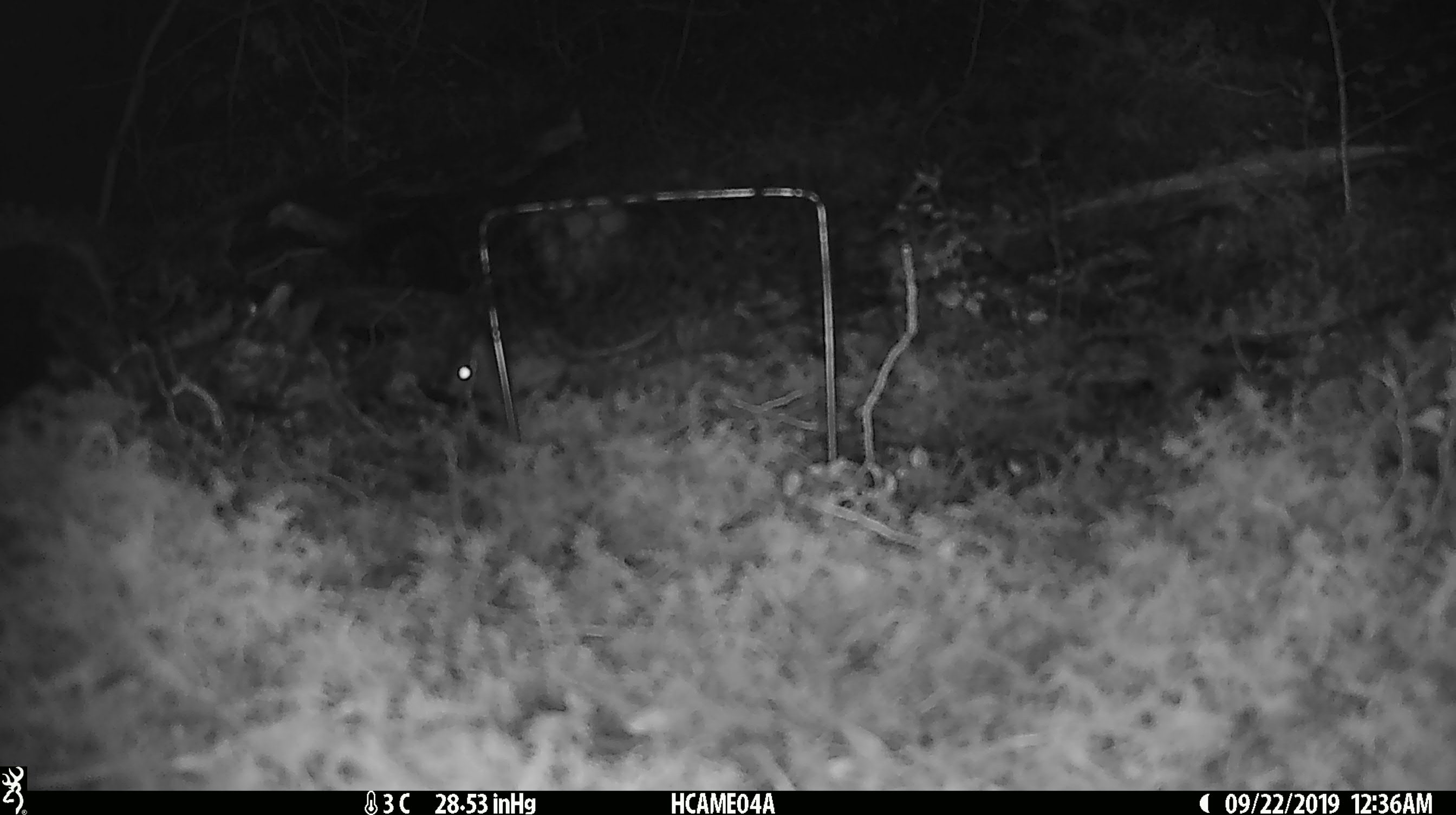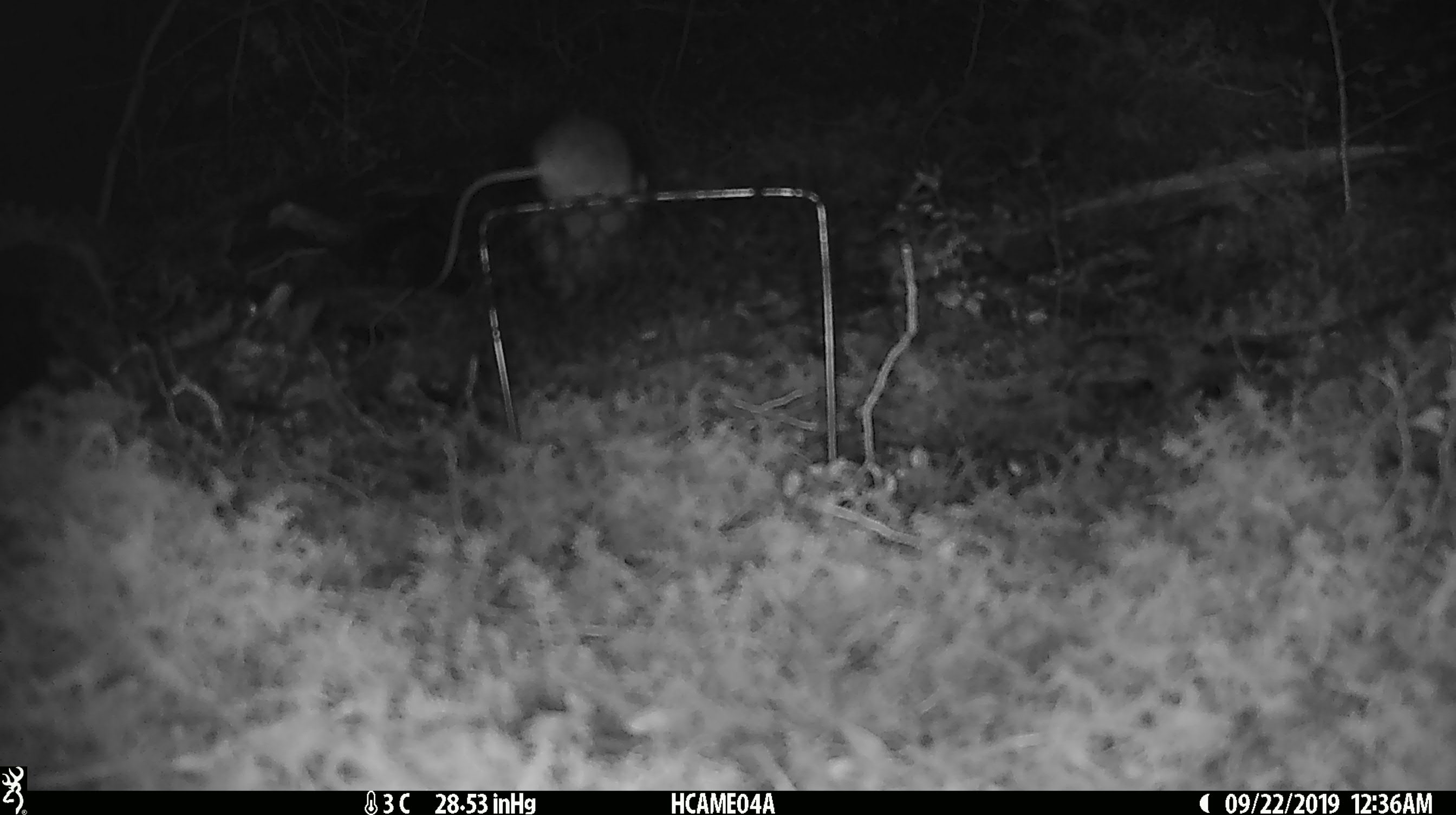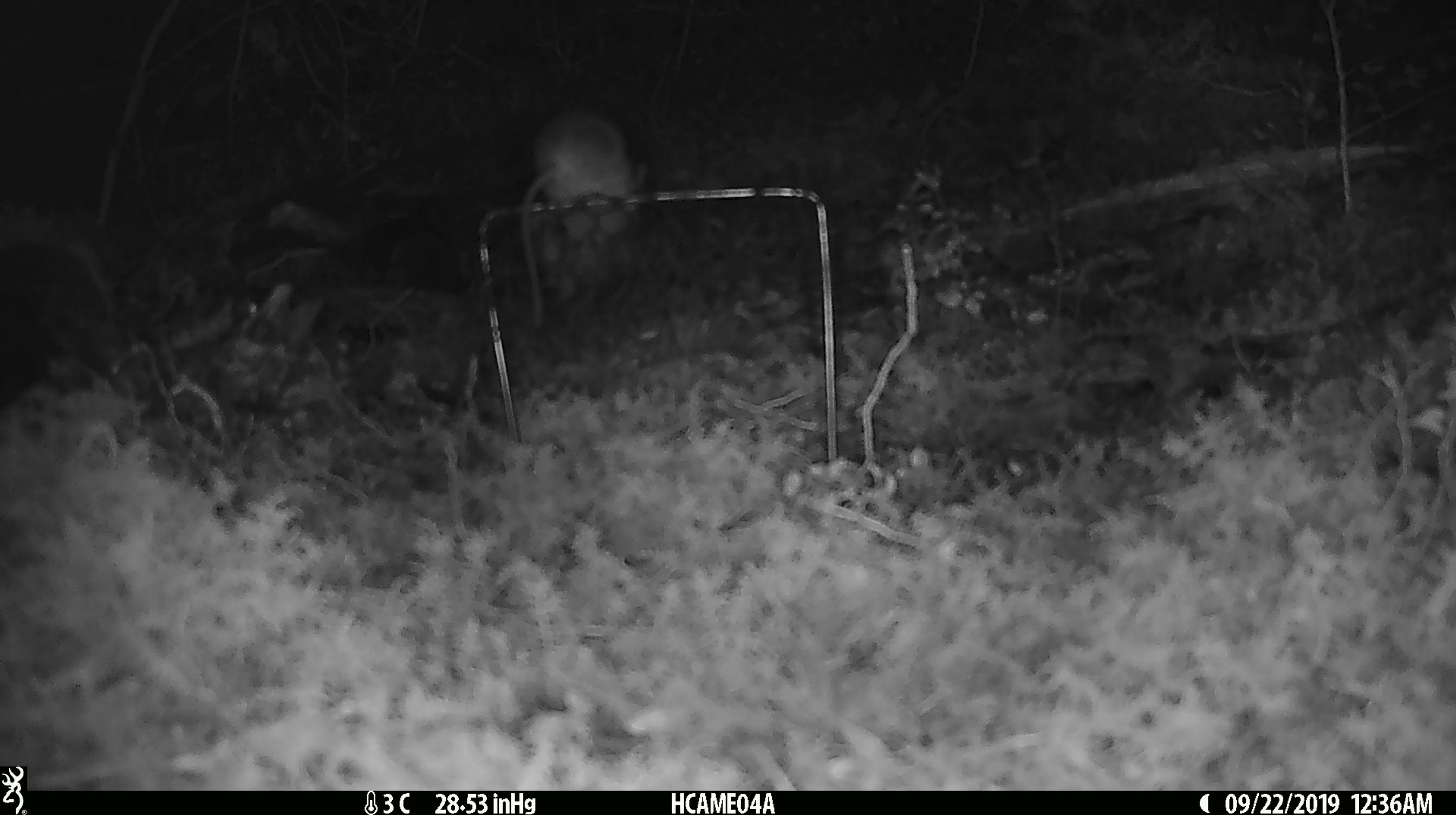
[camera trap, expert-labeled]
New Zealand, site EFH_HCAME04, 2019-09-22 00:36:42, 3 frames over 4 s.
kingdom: Animalia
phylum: Chordata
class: Mammalia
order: Rodentia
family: Muridae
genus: Mus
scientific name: Mus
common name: mouse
Mouse (Mus).